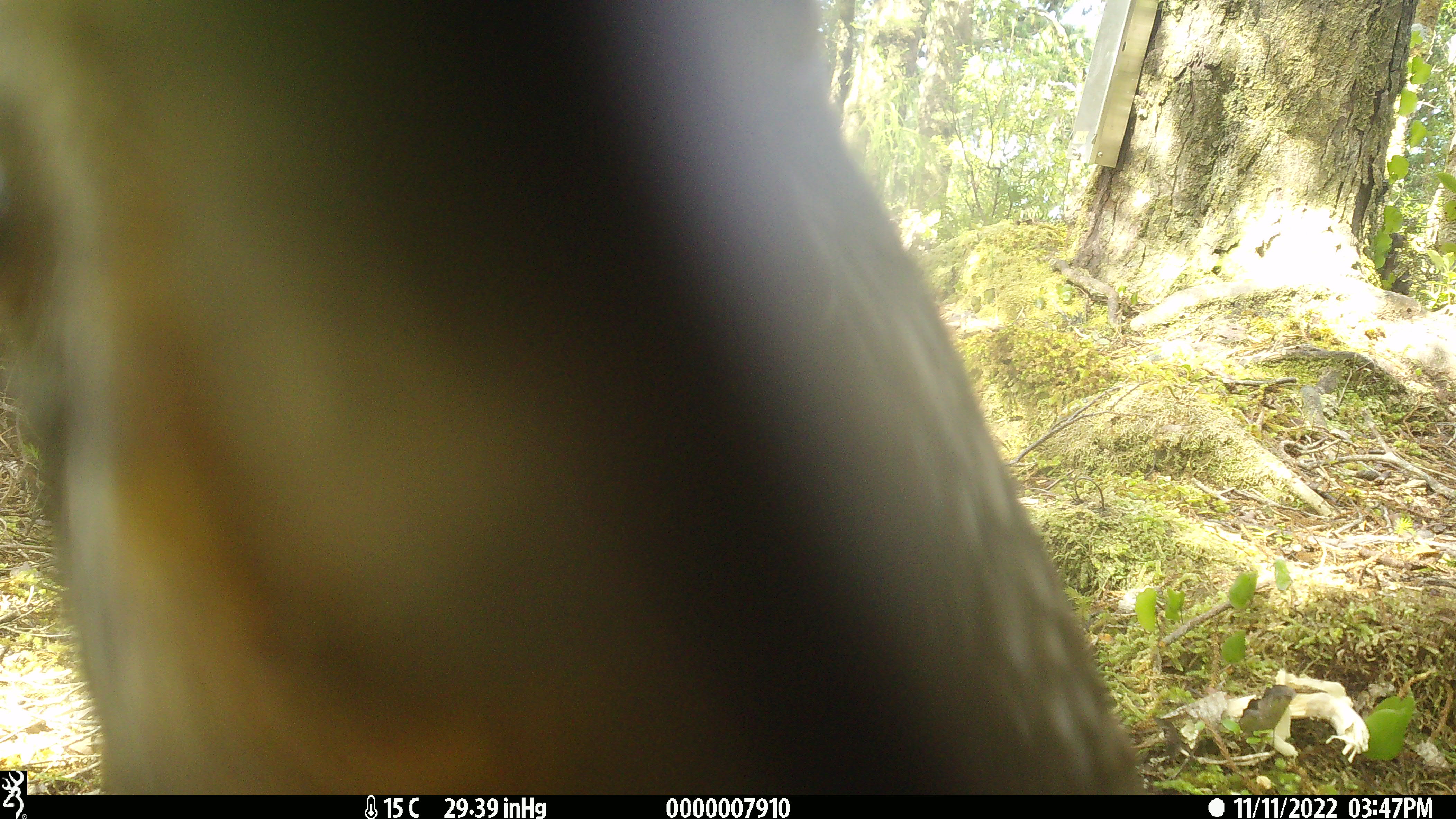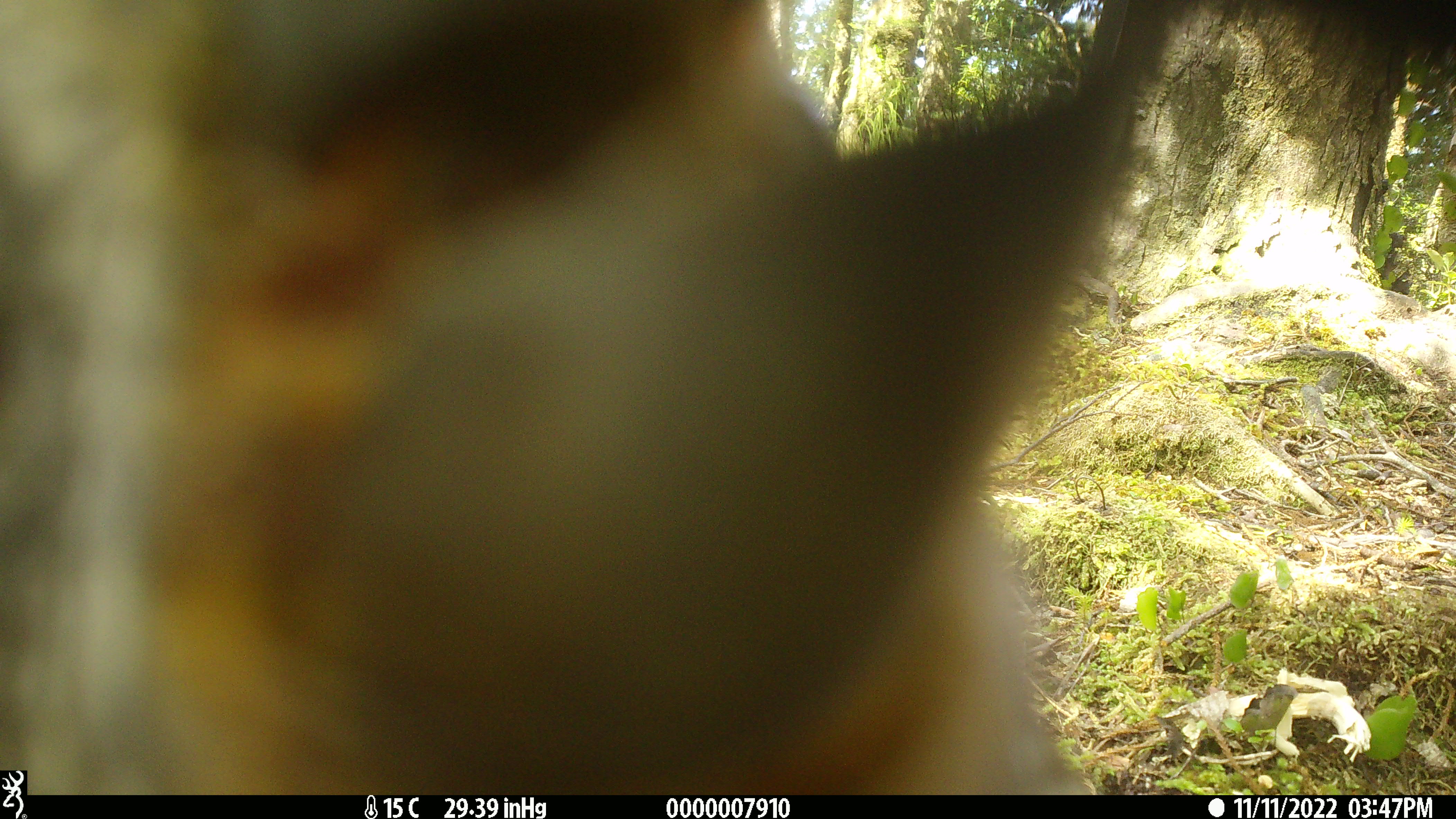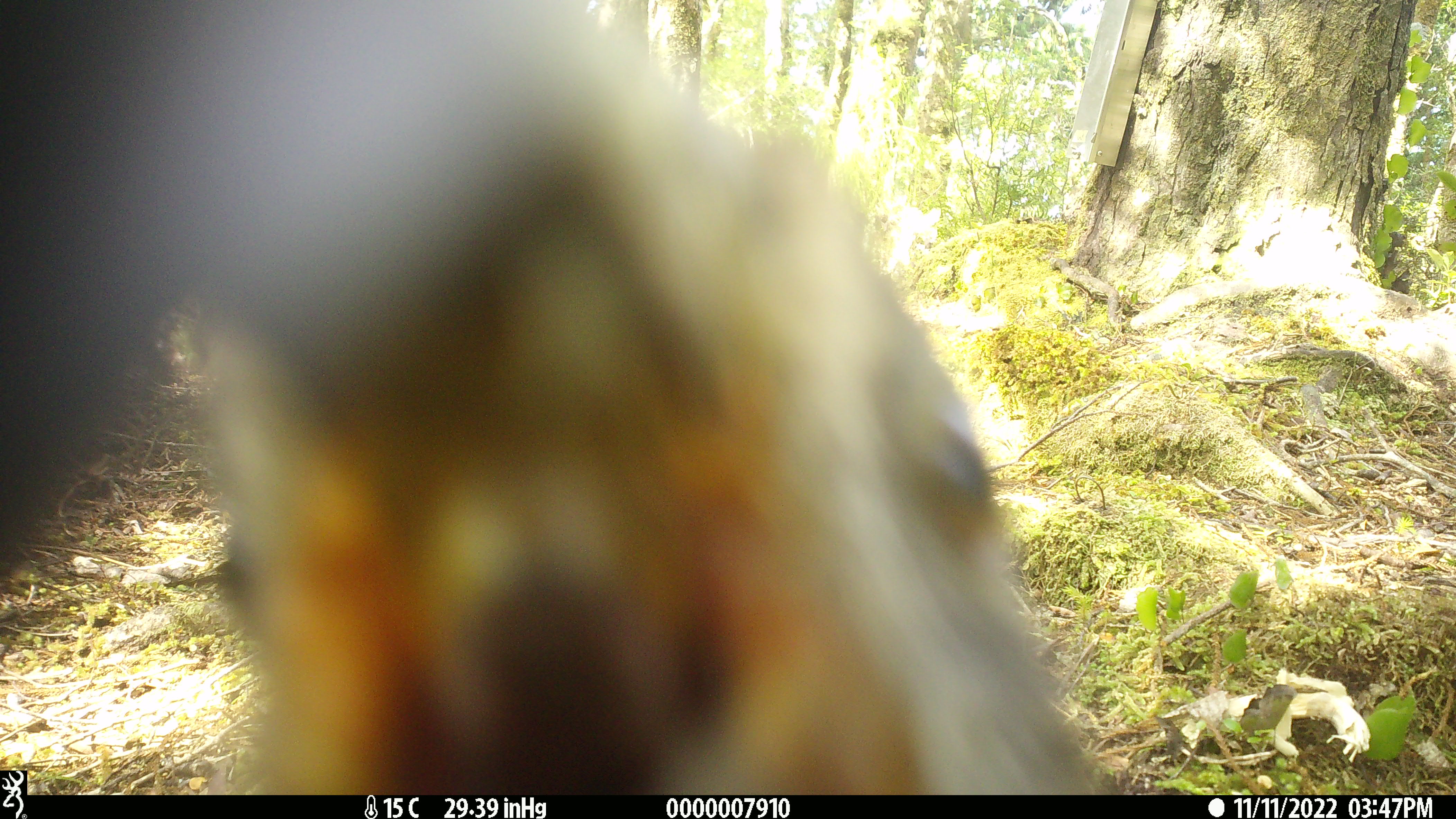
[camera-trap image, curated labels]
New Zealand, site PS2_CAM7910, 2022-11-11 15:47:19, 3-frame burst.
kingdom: Animalia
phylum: Chordata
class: Aves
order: Psittaciformes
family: Strigopidae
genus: Nestor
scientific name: Nestor notabilis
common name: kea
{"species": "kea (Nestor notabilis)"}